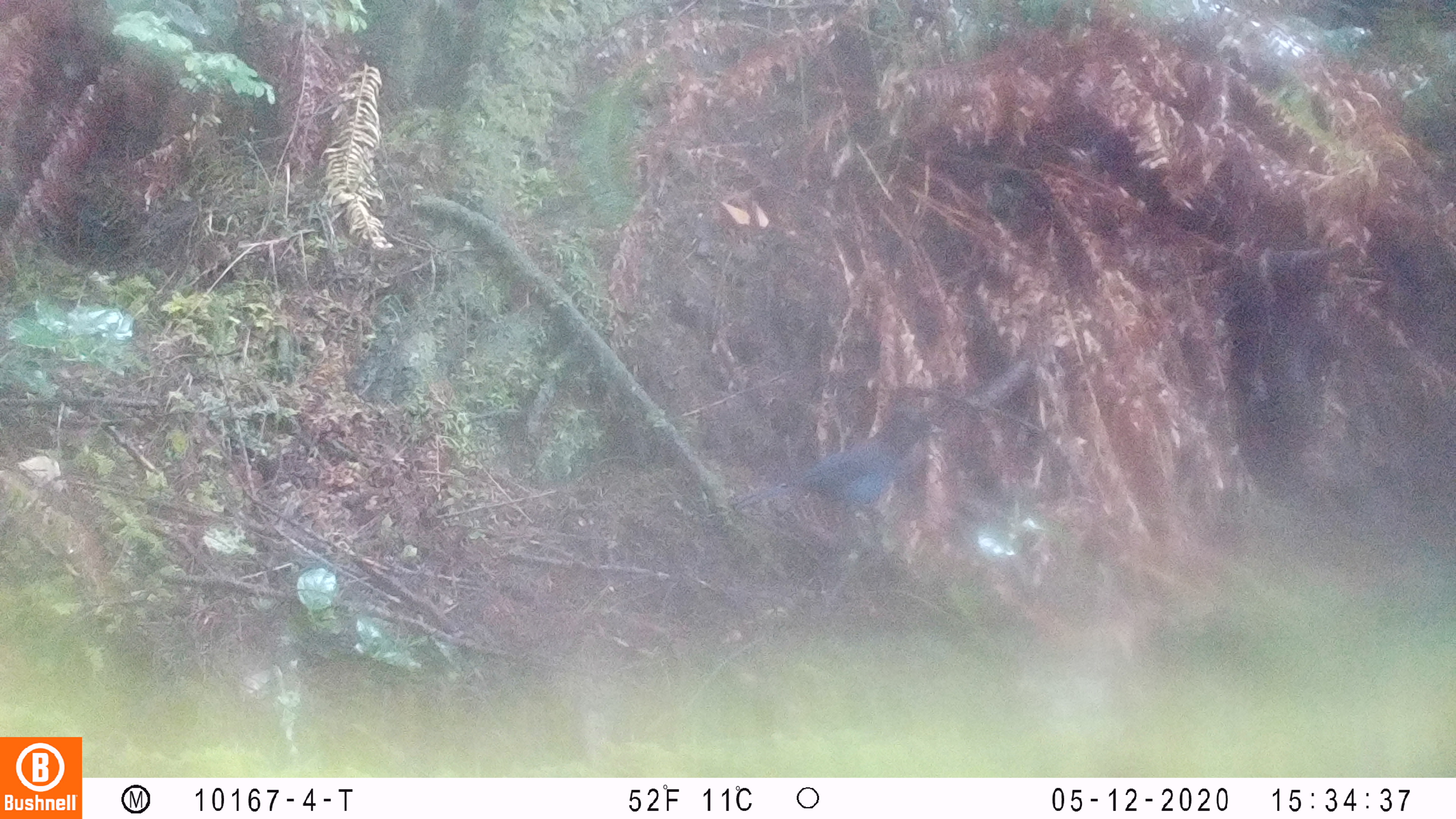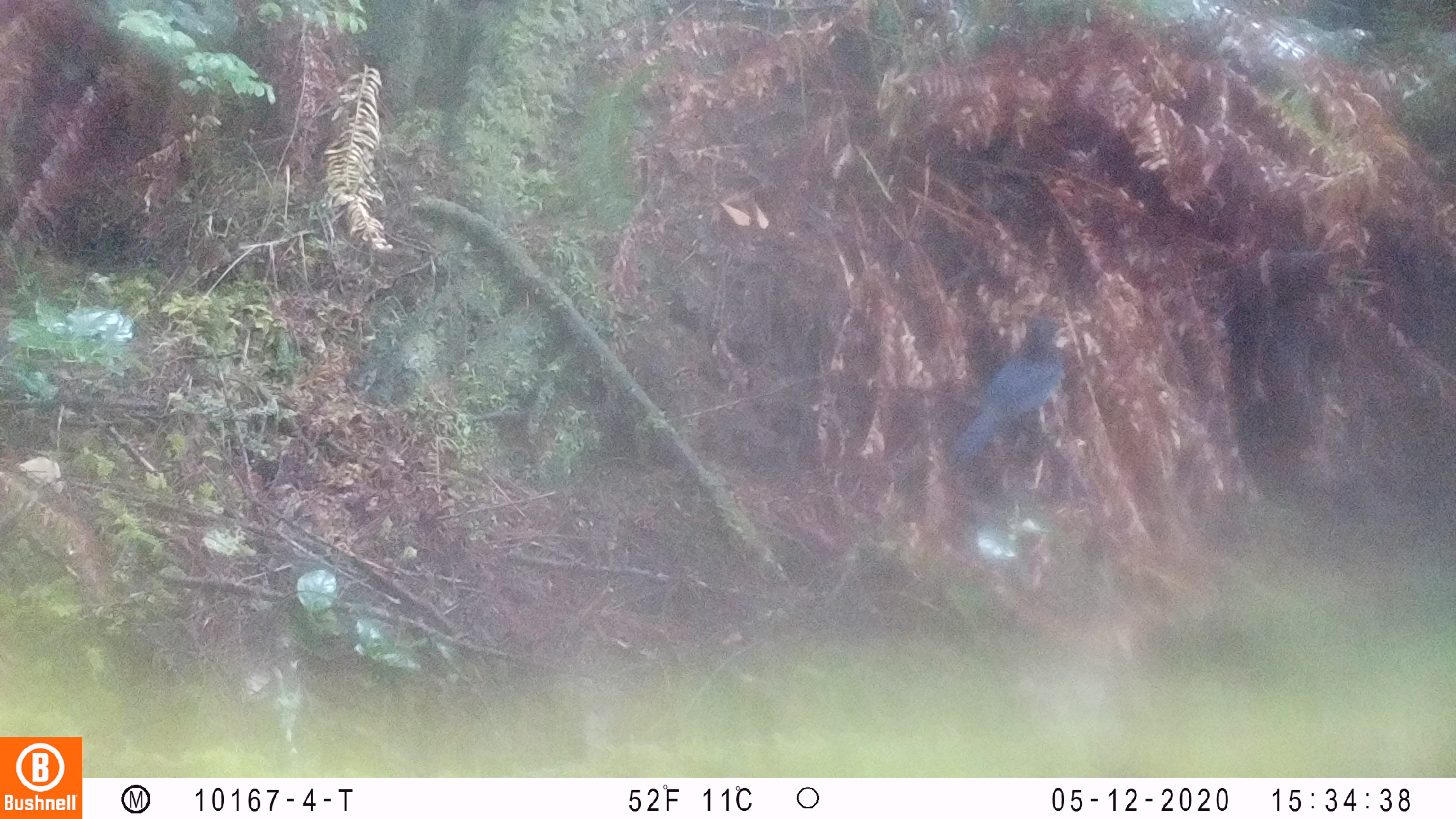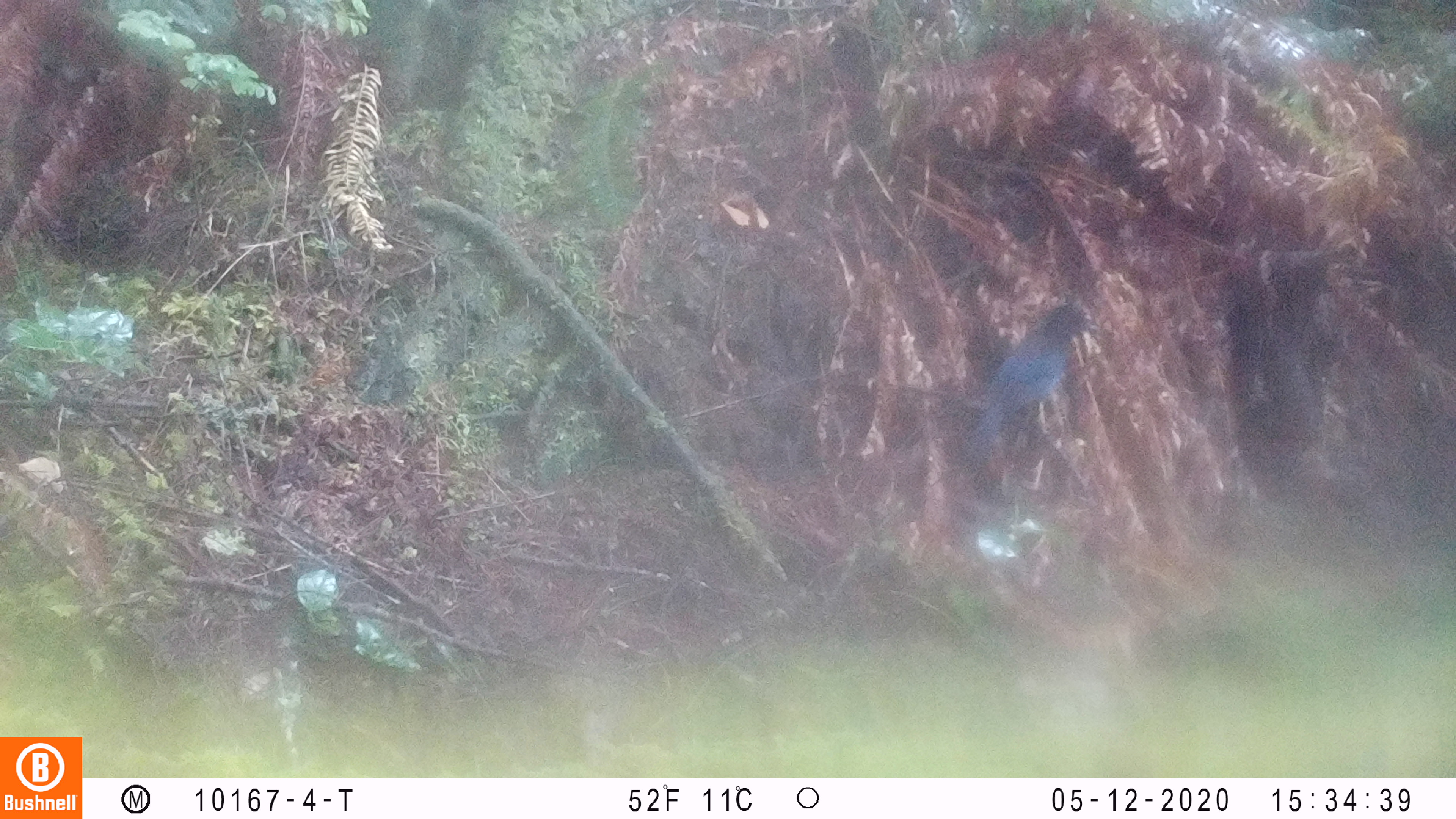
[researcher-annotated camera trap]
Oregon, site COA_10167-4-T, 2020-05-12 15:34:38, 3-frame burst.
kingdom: Animalia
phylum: Chordata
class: Aves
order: Passeriformes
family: Corvidae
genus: Cyanocitta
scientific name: Cyanocitta stelleri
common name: steller's jay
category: stellers jay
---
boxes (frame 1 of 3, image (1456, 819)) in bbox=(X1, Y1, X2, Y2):
stellers jay: bbox=(736, 414, 944, 531)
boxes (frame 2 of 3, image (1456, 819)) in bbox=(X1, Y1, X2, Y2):
stellers jay: bbox=(942, 316, 1068, 461)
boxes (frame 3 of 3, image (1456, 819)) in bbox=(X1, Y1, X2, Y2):
stellers jay: bbox=(966, 300, 1085, 451)